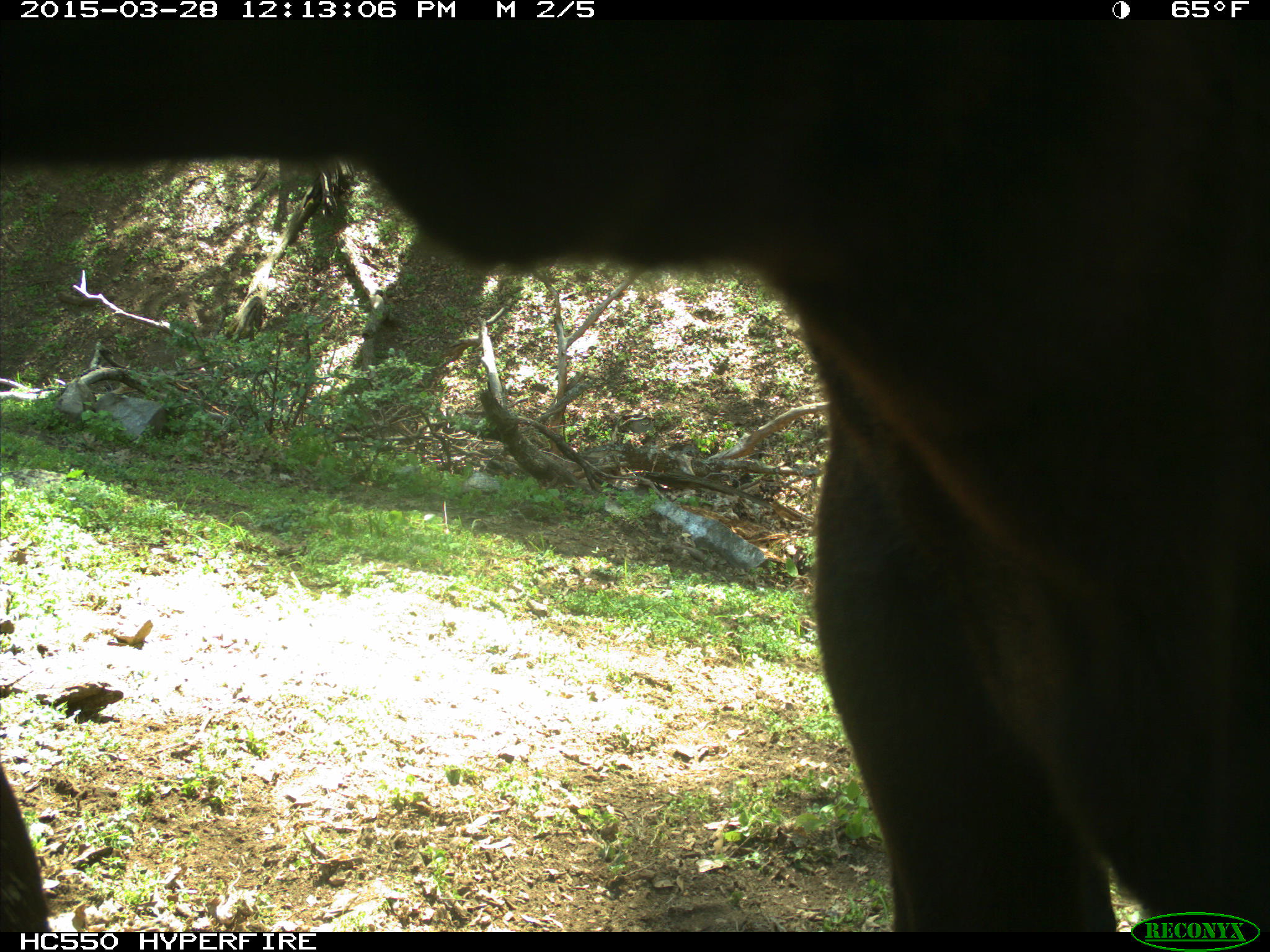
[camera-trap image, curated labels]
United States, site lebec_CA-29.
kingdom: Animalia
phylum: Chordata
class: Mammalia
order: Artiodactyla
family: Bovidae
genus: Bos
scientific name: Bos taurus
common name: domestic cow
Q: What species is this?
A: Bos taurus (domestic cow).